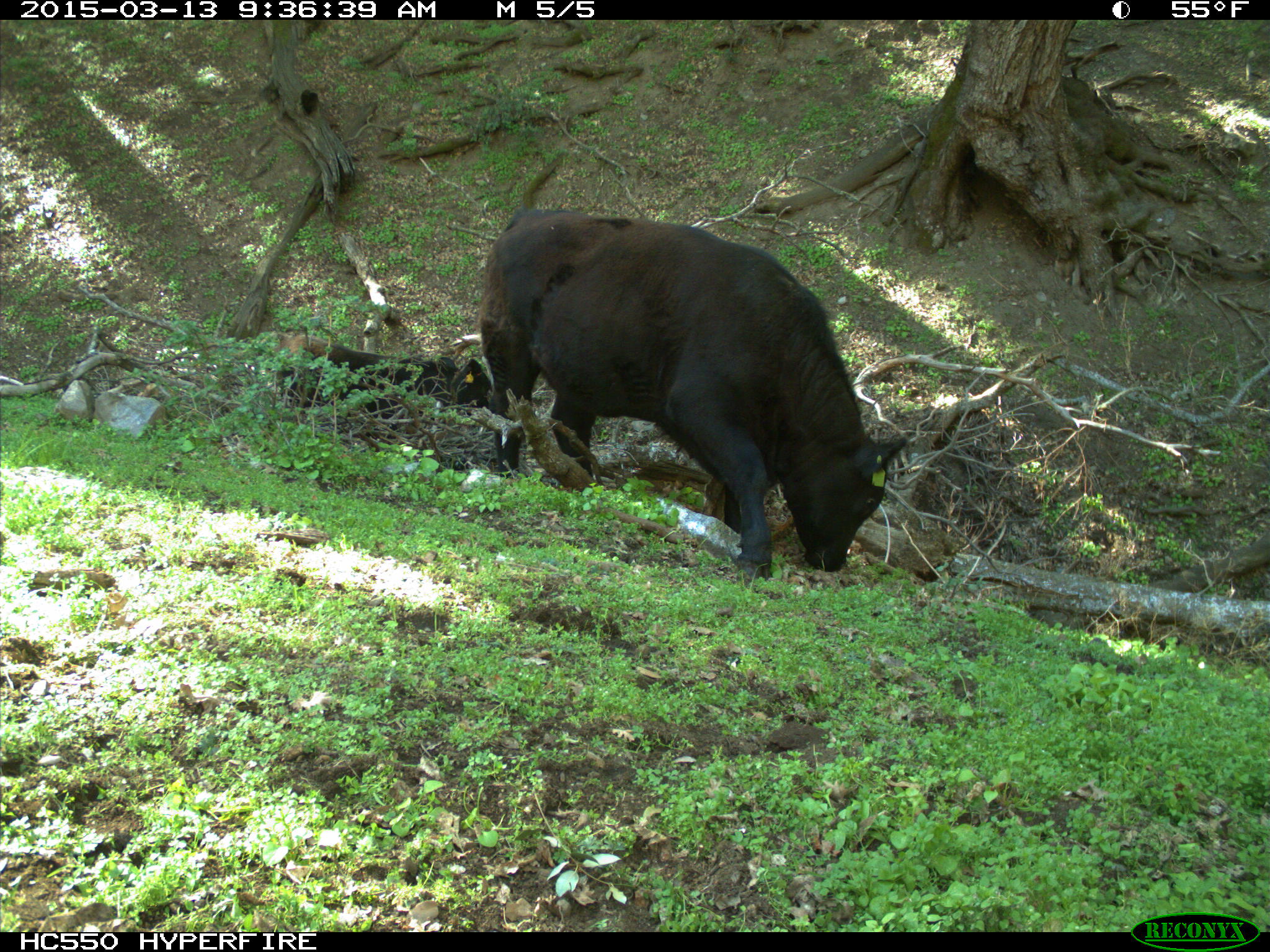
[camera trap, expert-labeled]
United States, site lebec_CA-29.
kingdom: Animalia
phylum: Chordata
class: Mammalia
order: Artiodactyla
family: Bovidae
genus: Bos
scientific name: Bos taurus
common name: domestic cow